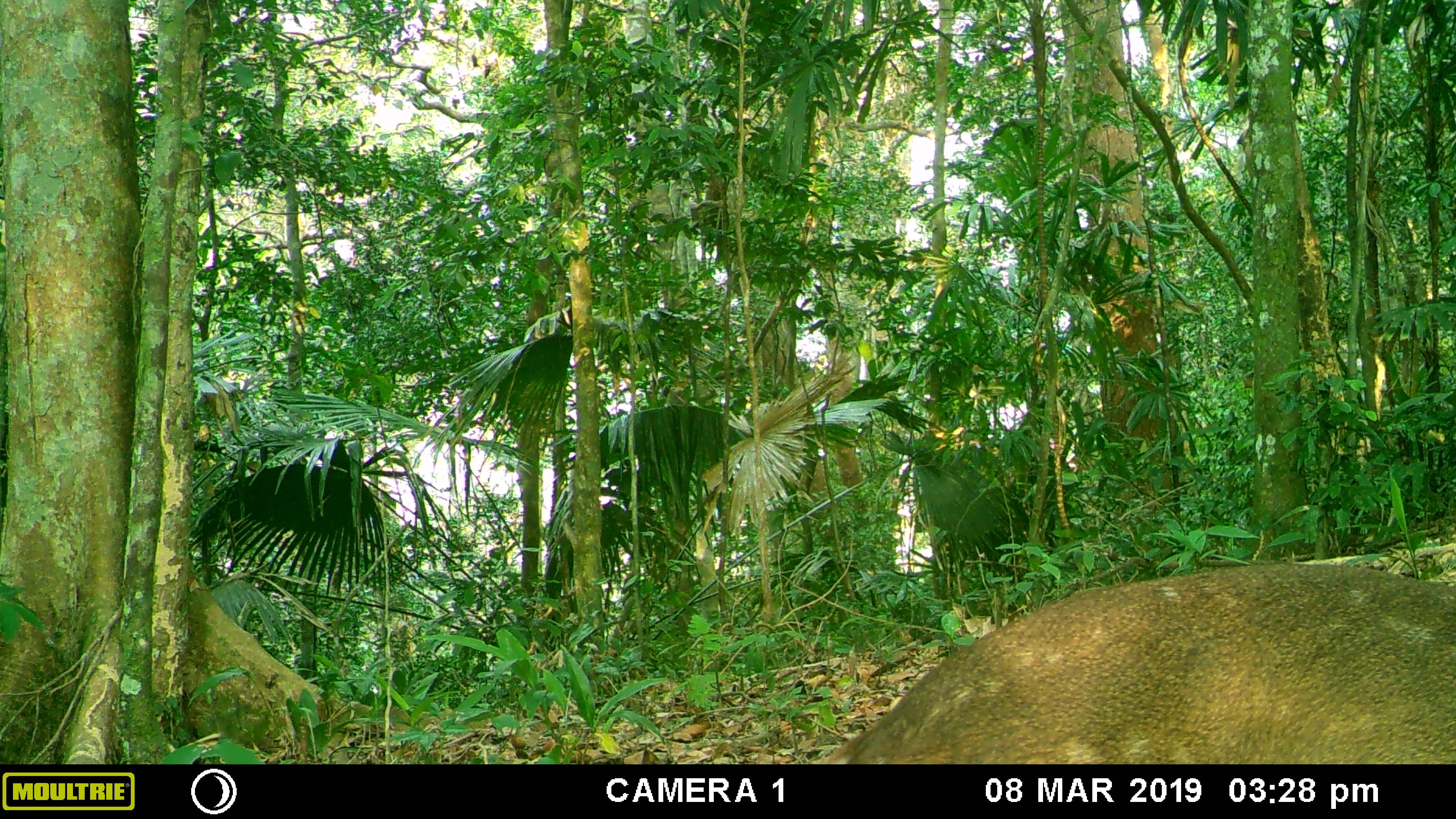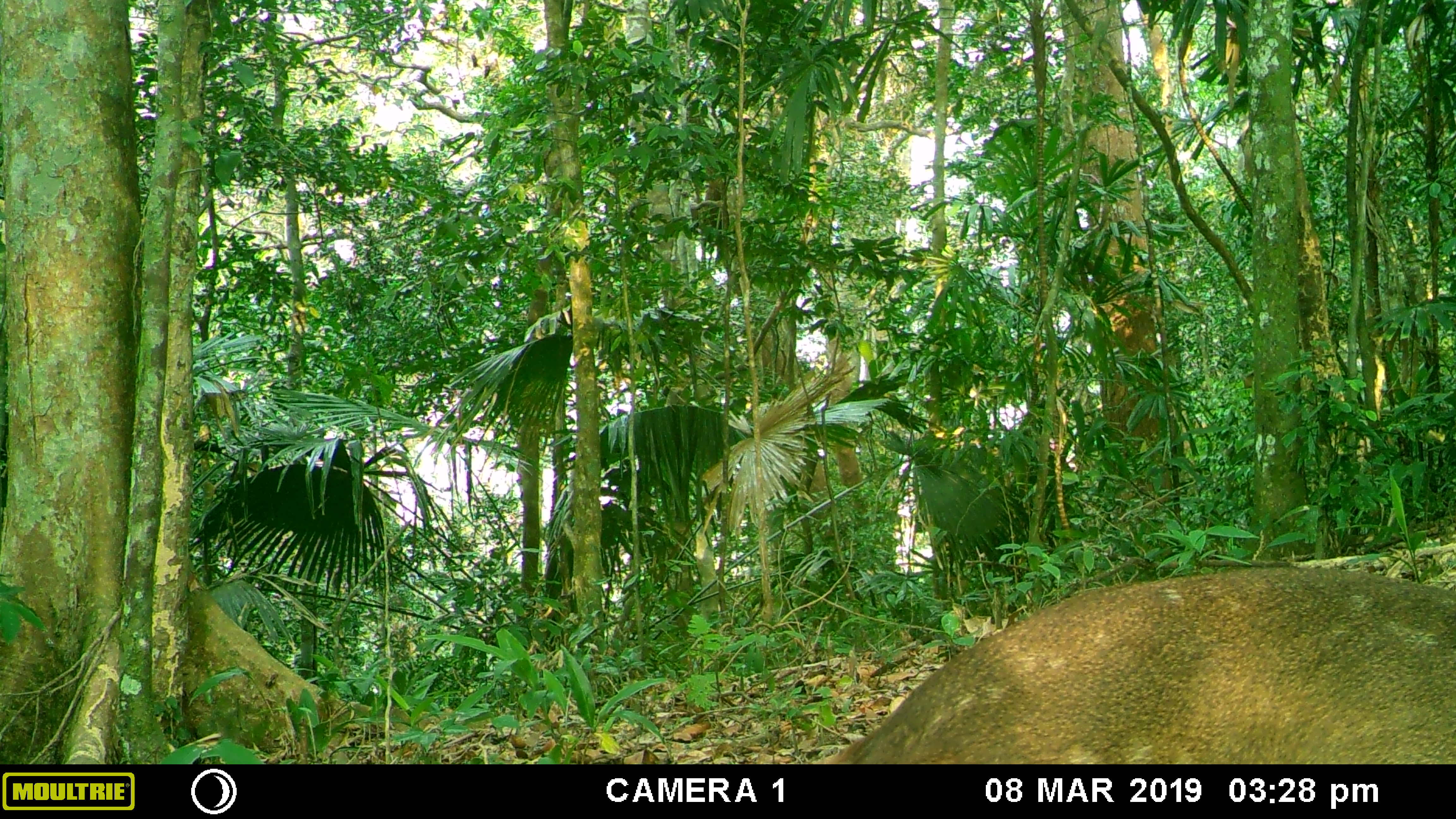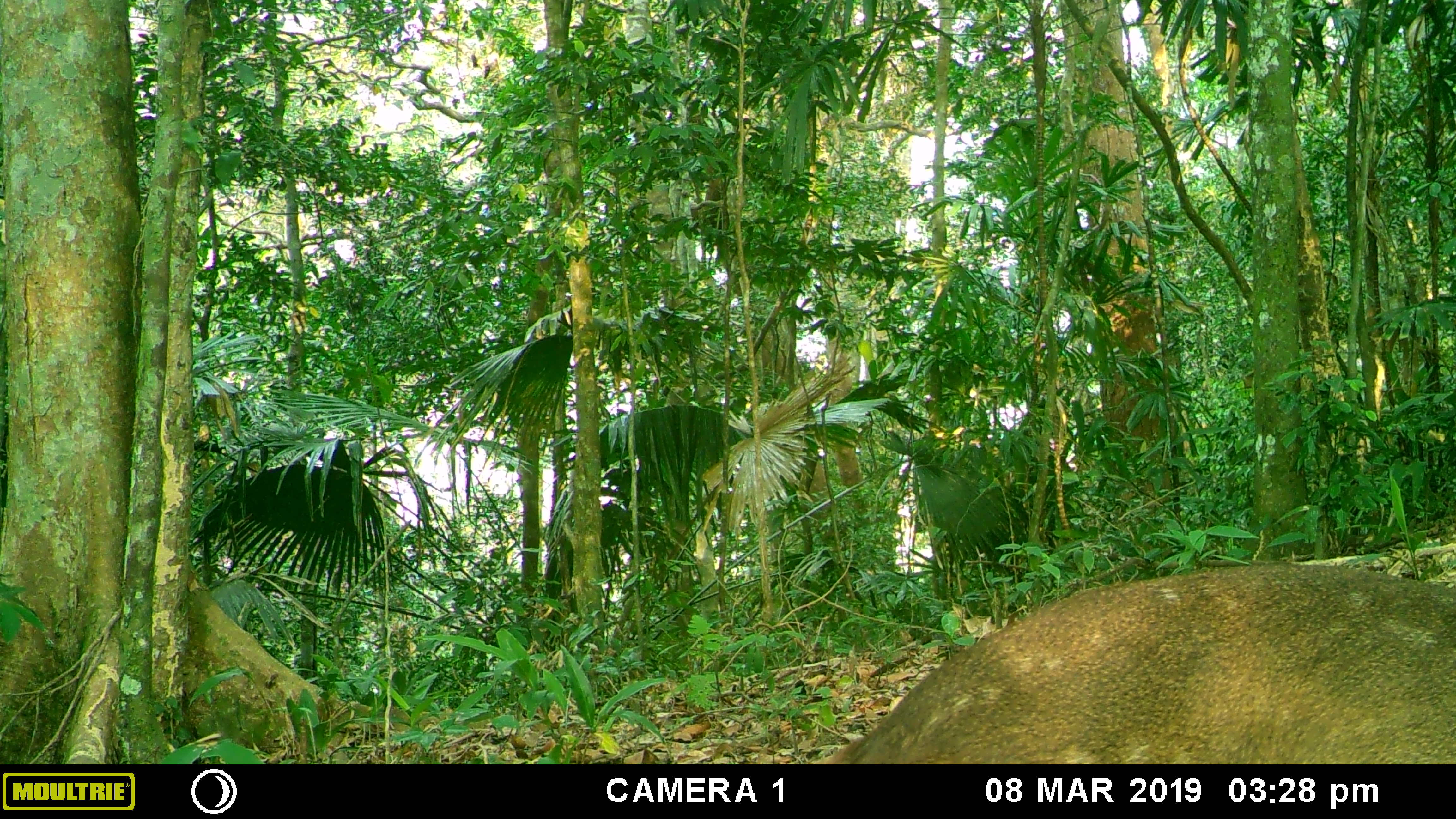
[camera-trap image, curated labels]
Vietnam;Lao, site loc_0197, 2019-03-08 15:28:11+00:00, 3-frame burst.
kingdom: Animalia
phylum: Chordata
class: Mammalia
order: Artiodactyla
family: Cervidae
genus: Muntiacus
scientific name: Muntiacus vuquangensis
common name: large-antlered muntjac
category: large antlered muntjac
Large antlered muntjac (large-antlered muntjac) (Muntiacus vuquangensis). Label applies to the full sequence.